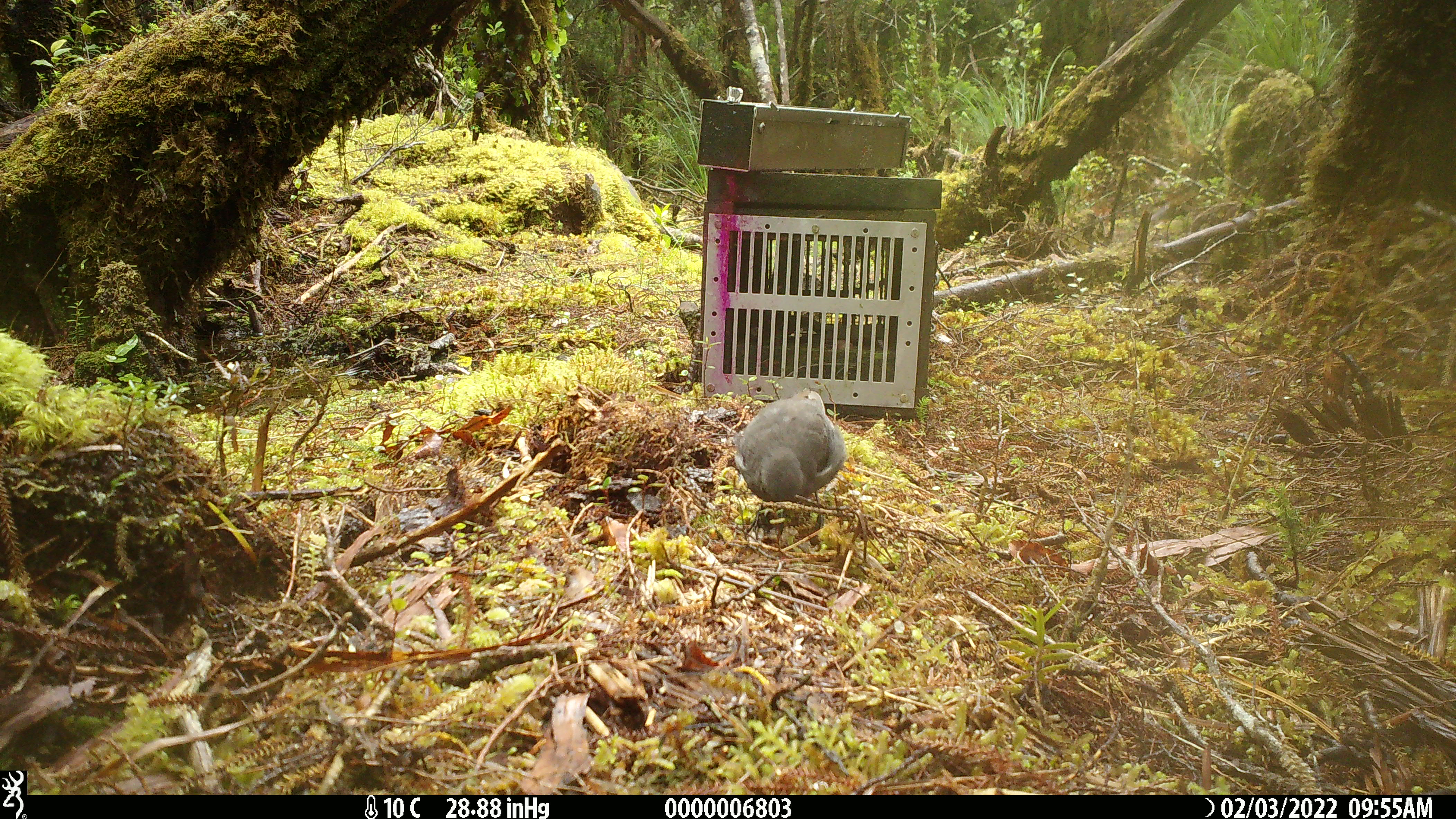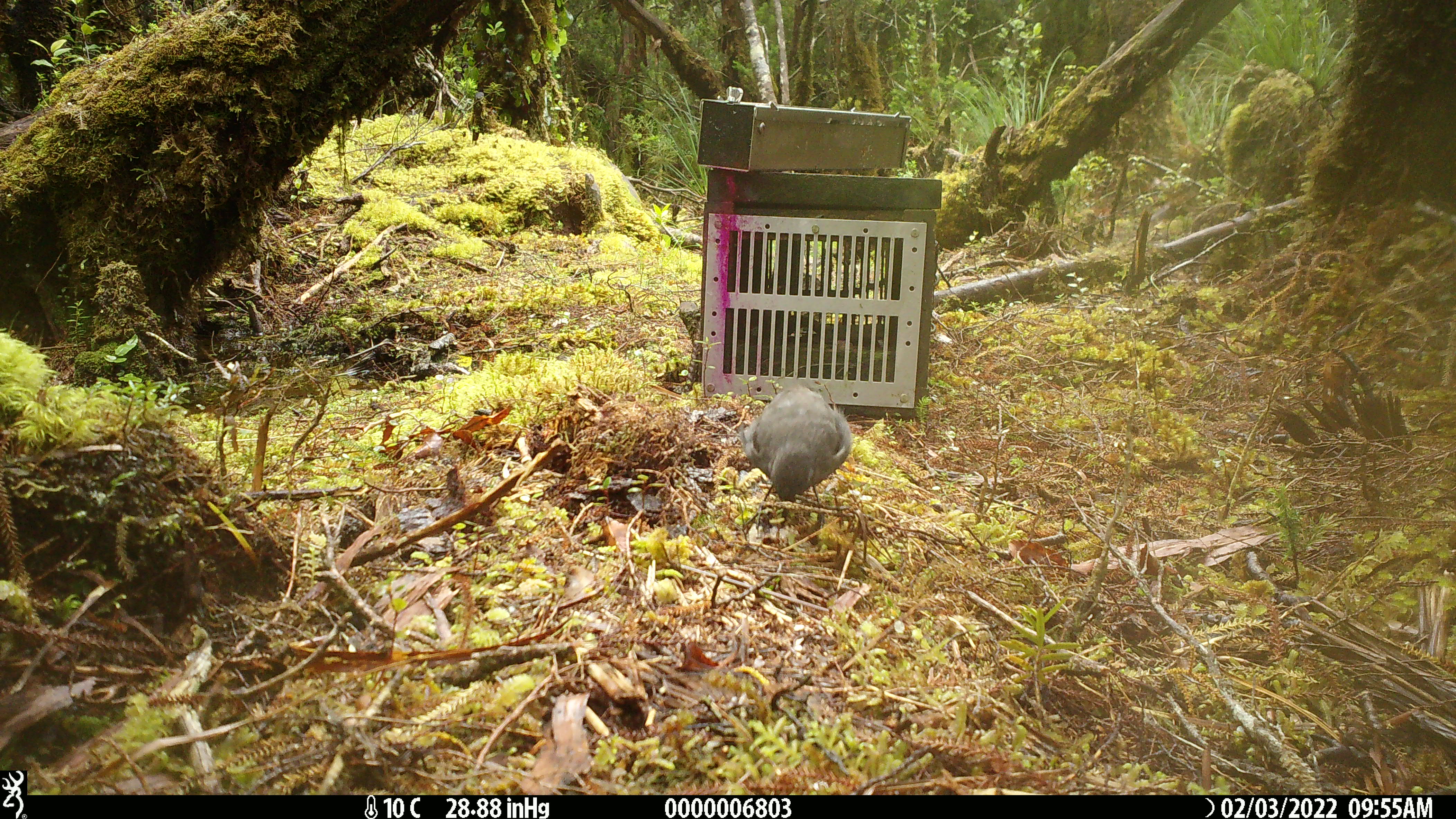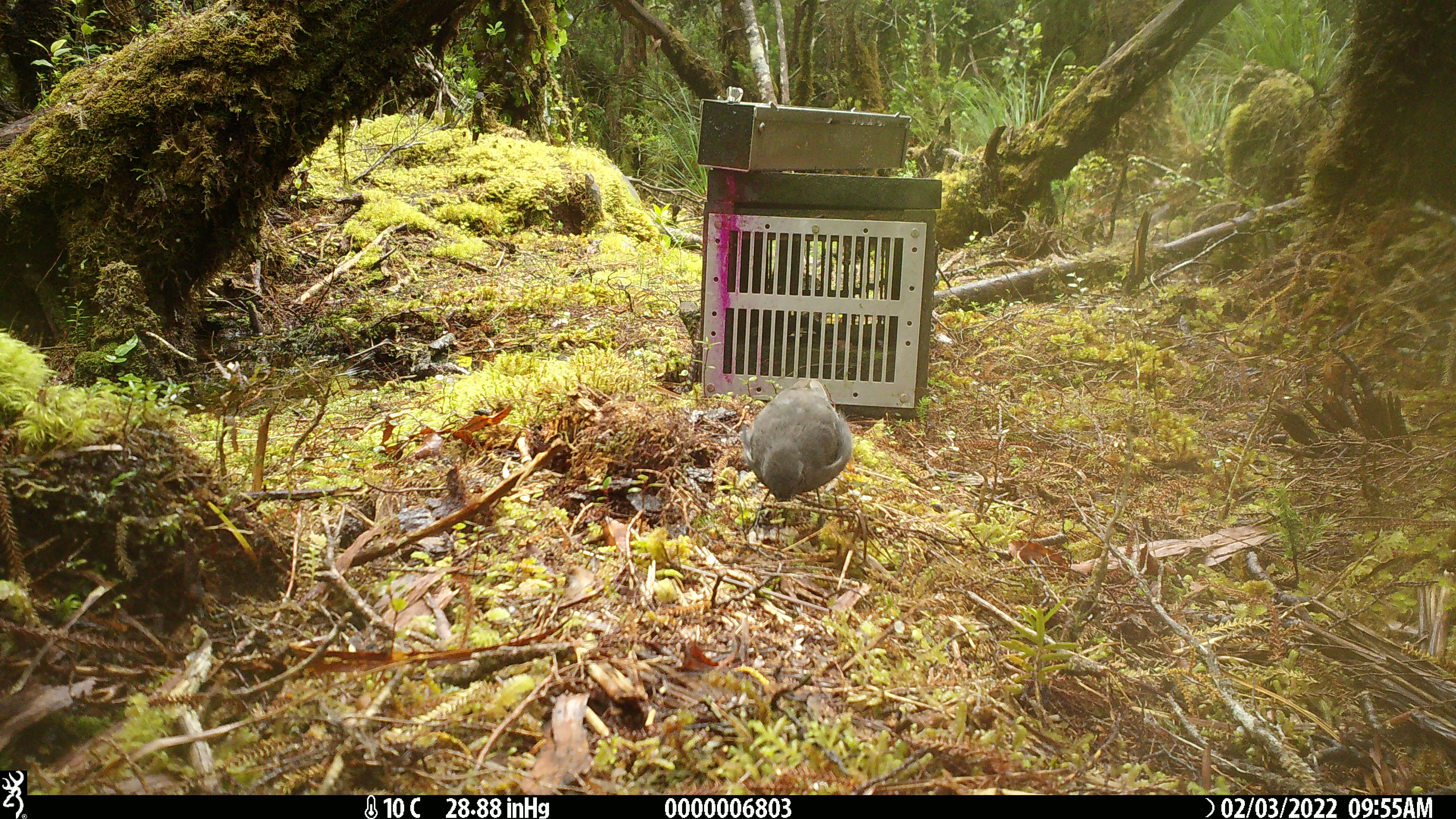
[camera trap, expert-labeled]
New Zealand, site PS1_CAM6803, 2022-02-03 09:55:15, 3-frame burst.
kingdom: Animalia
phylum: Chordata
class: Aves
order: Passeriformes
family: Petroicidae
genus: Petroica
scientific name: Petroica australis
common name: new zealand robin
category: robin